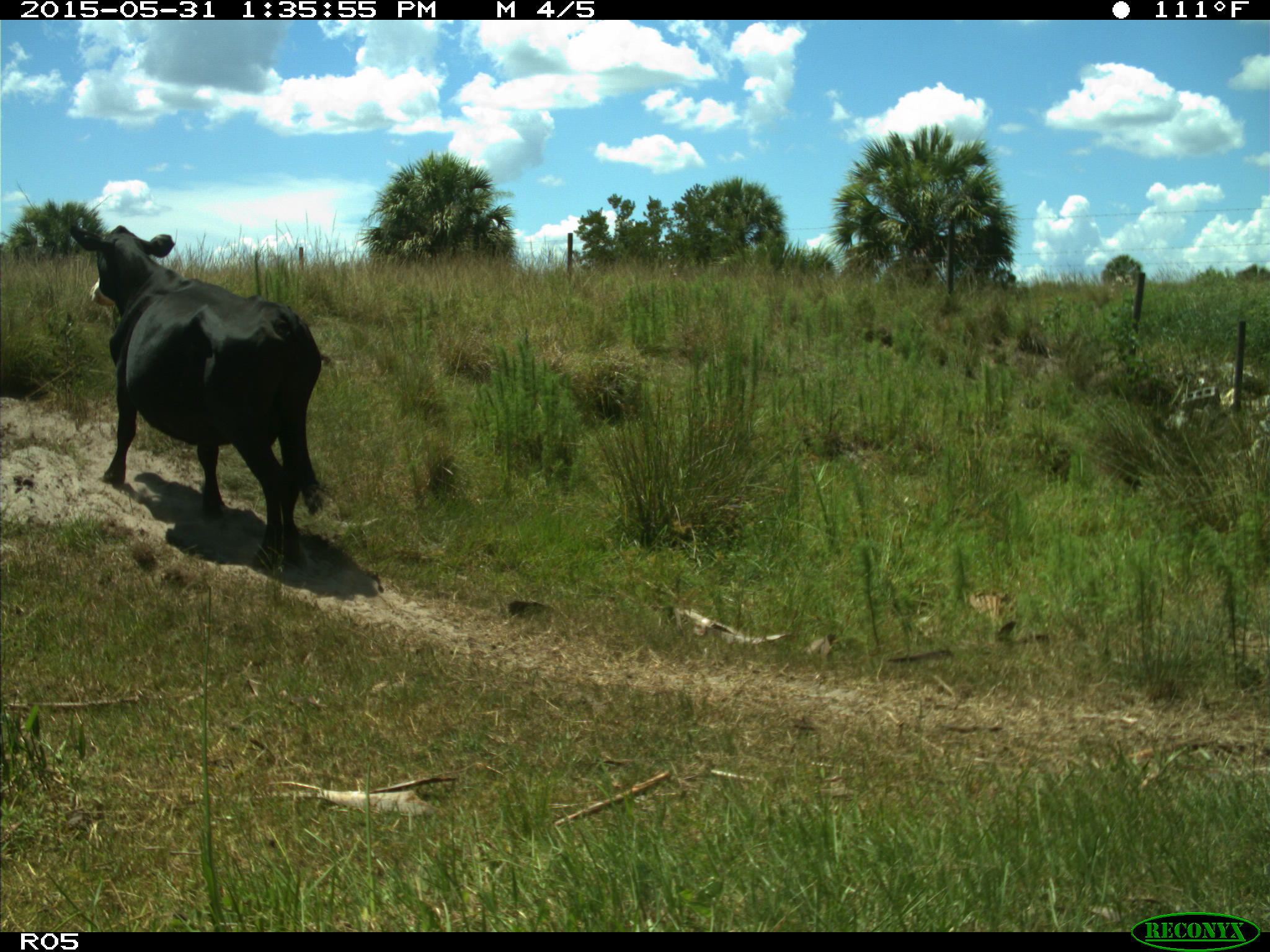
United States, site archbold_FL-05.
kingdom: Animalia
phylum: Chordata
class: Mammalia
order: Artiodactyla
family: Bovidae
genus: Bos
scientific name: Bos taurus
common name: domestic cow